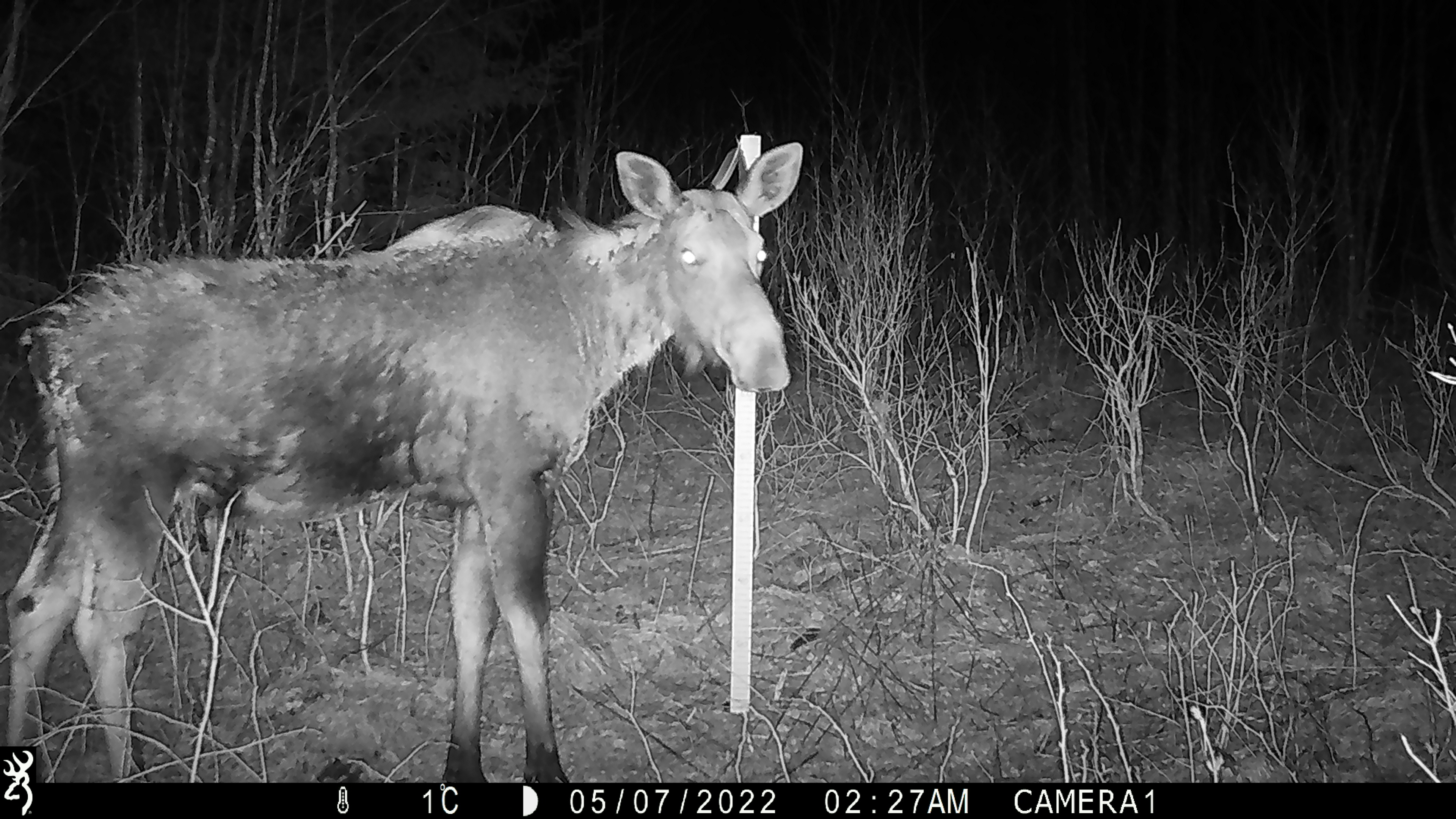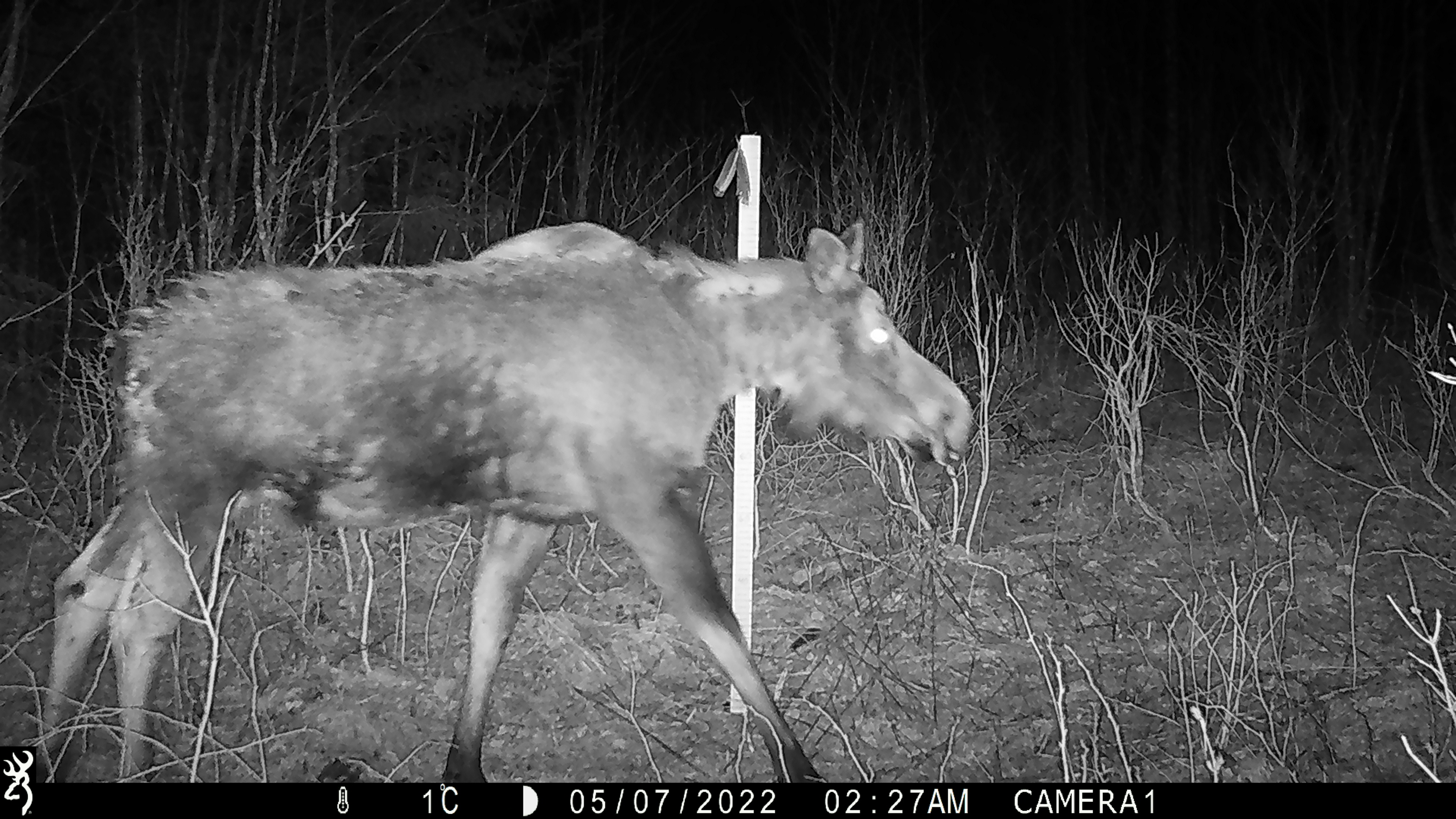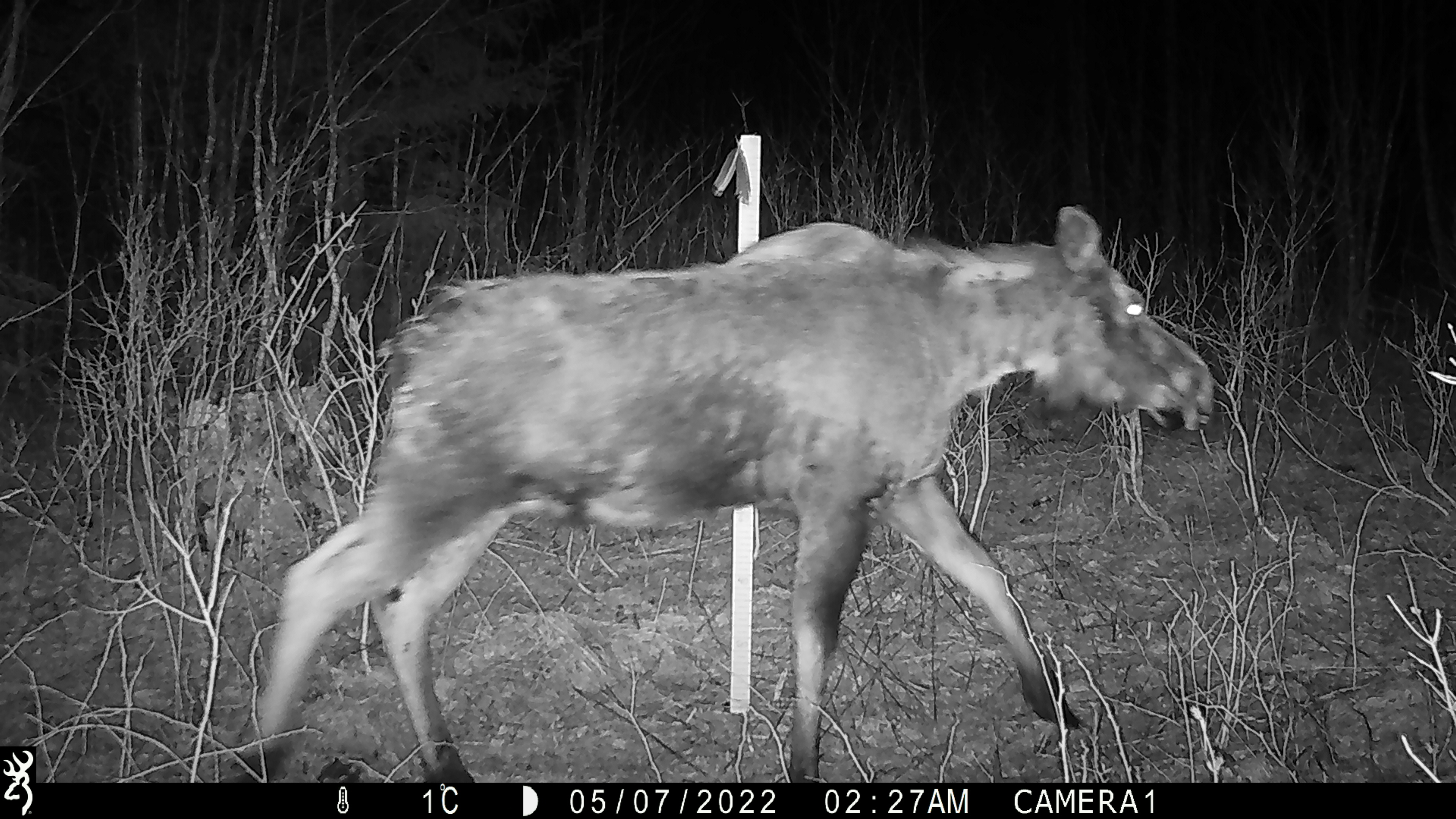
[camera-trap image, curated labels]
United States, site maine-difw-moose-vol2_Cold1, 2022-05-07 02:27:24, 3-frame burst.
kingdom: Animalia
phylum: Chordata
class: Mammalia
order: Artiodactyla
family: Cervidae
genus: Alces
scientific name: Alces alces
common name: moose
Moose (Alces alces).